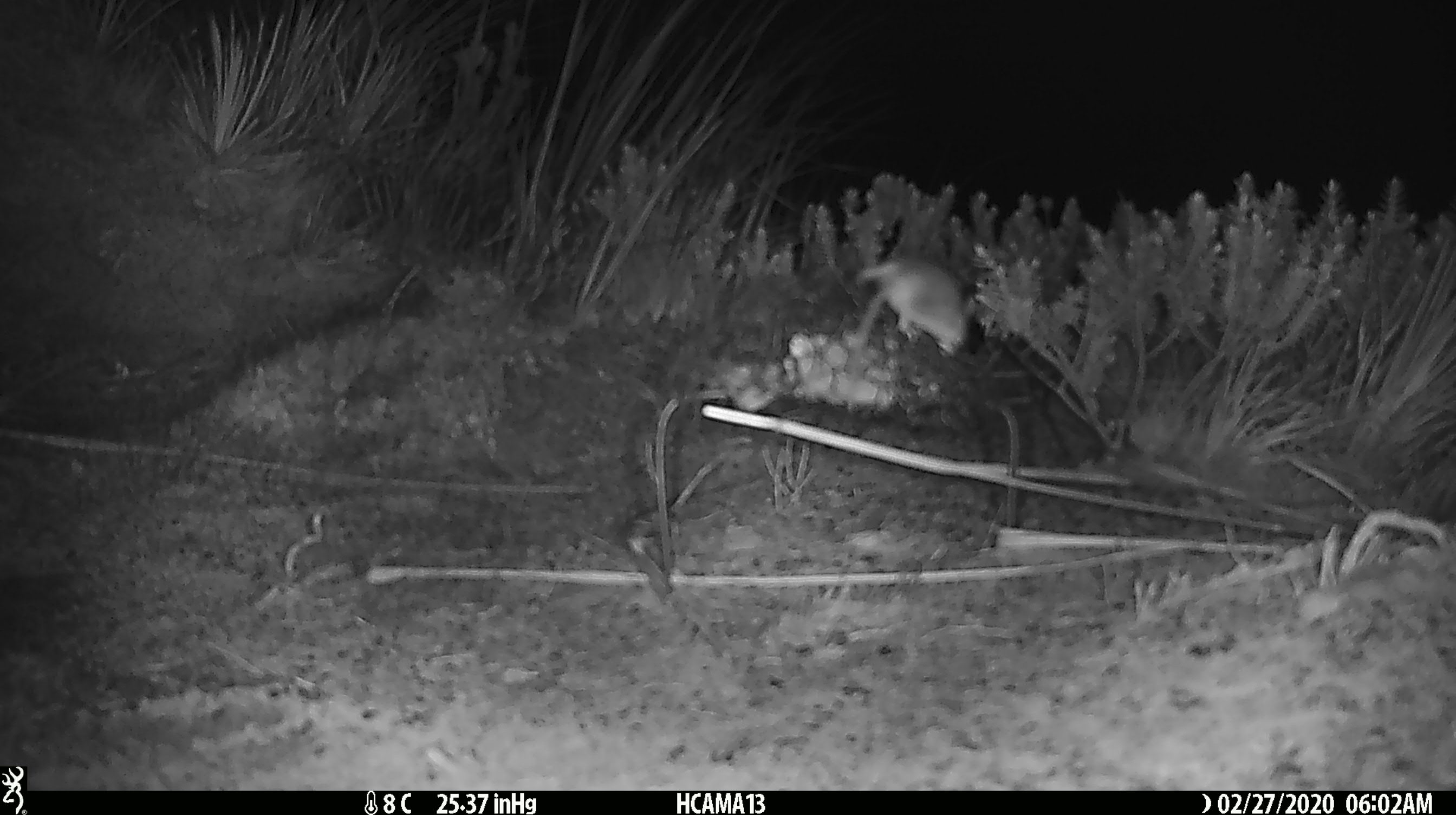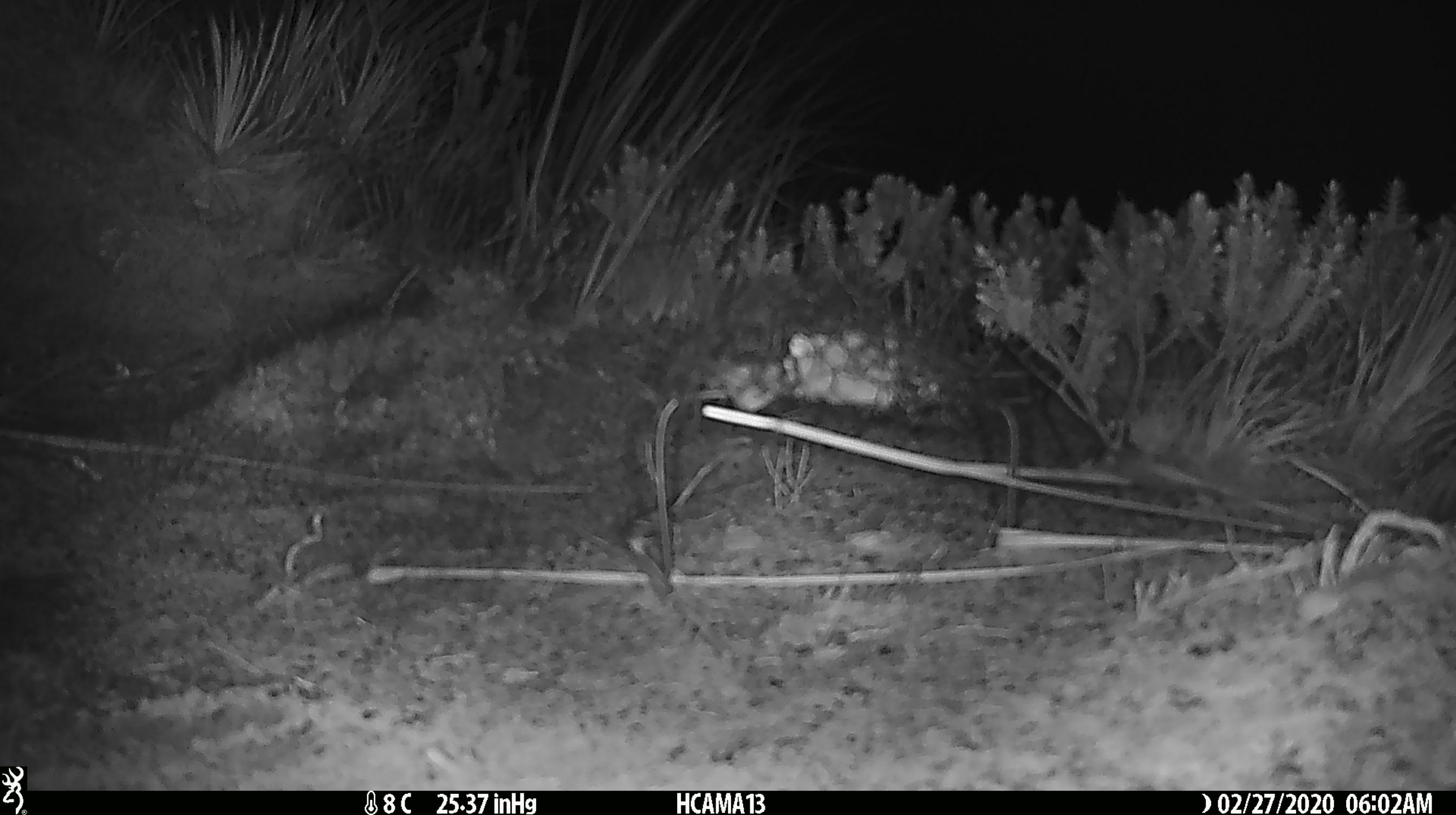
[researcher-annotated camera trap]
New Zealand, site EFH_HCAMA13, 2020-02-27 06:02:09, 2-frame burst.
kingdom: Animalia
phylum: Chordata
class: Mammalia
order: Rodentia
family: Muridae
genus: Mus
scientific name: Mus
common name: mouse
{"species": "mouse (Mus)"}